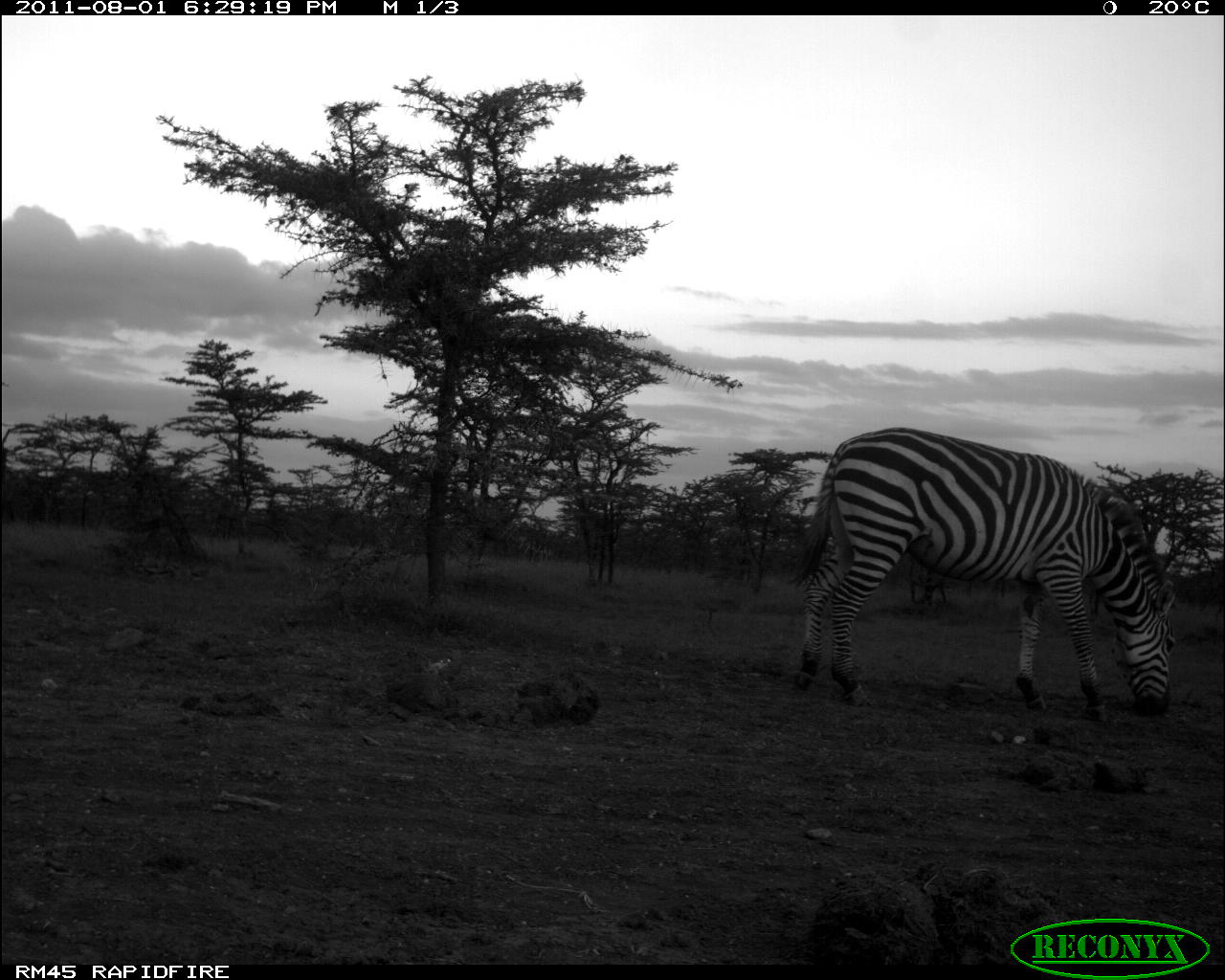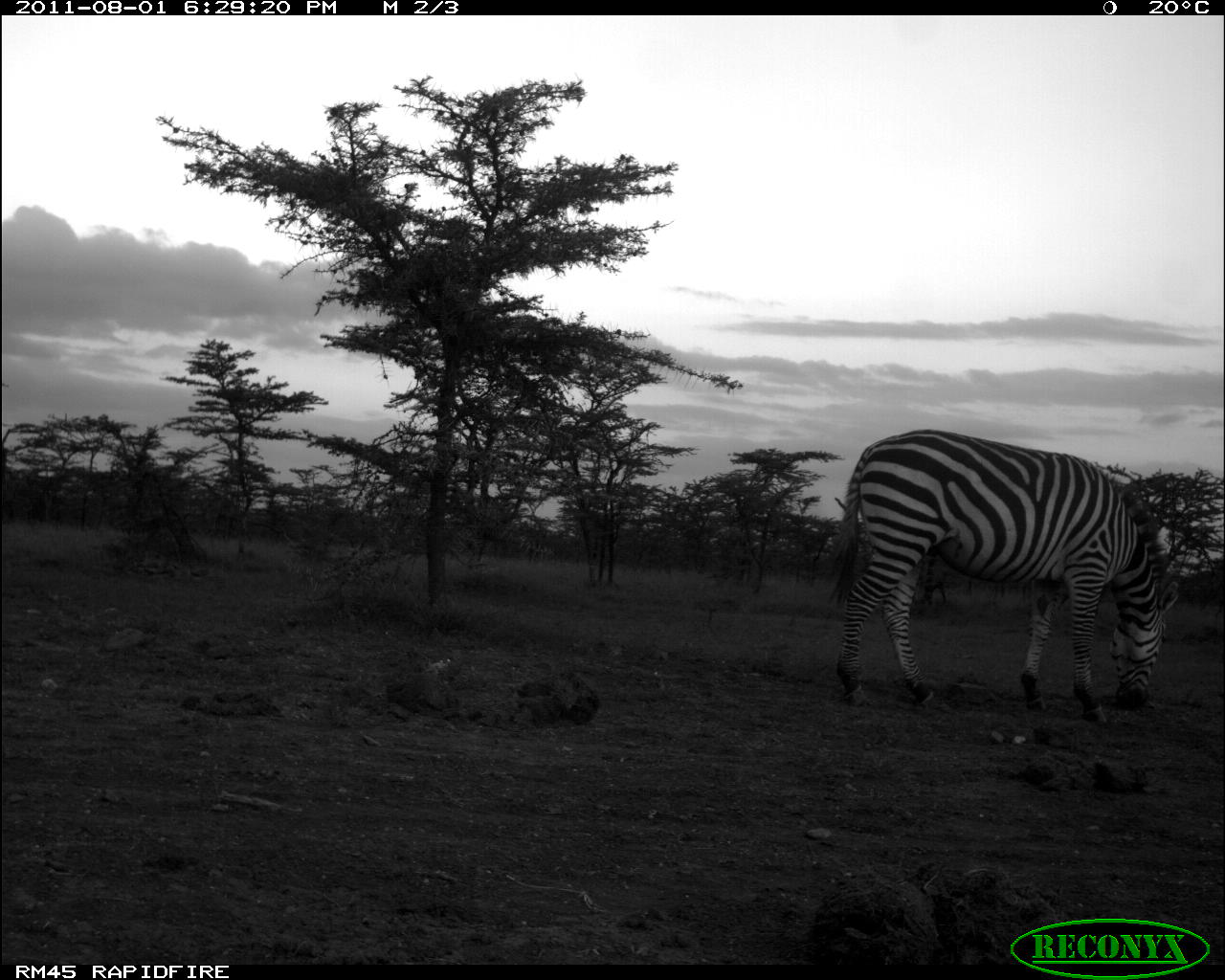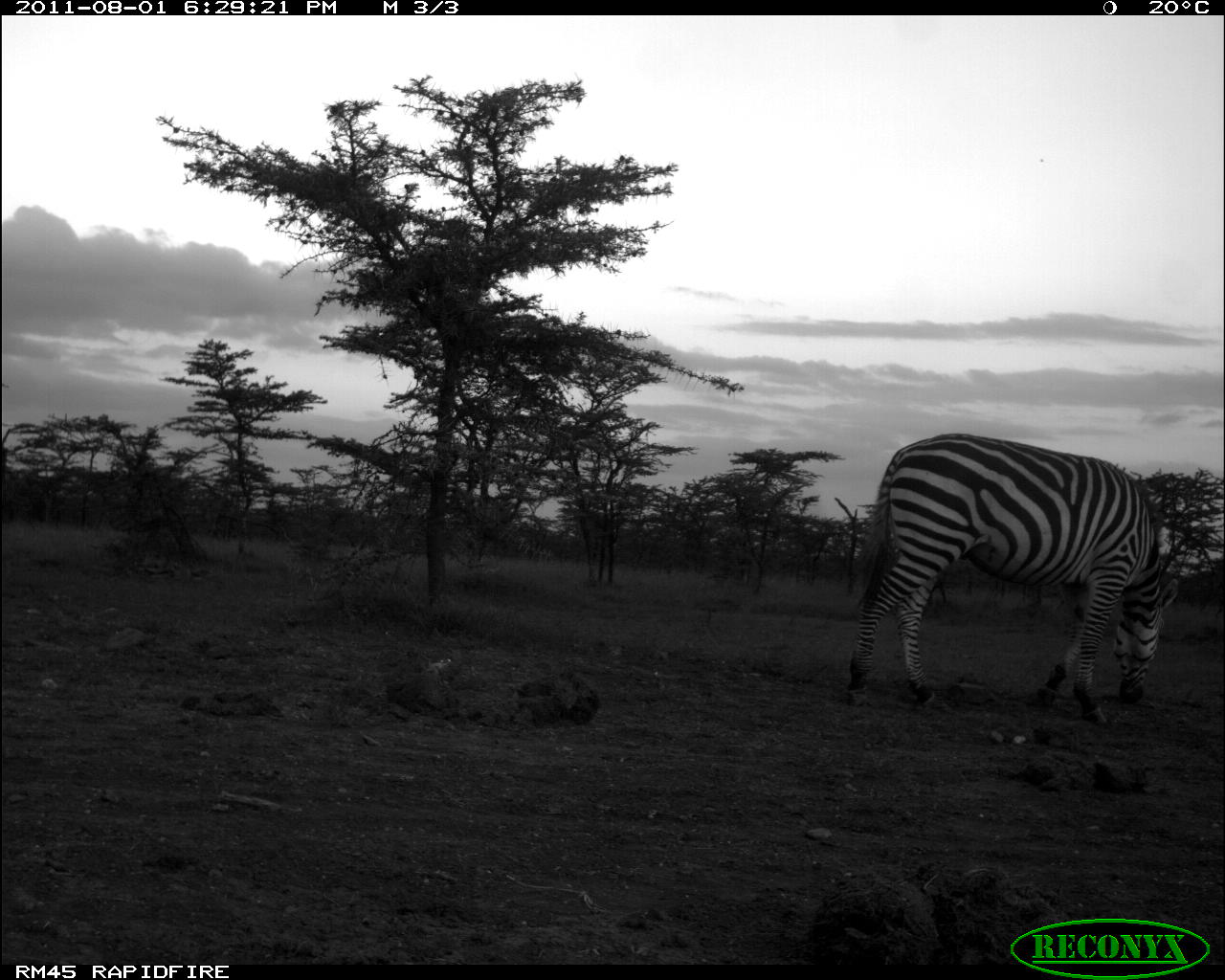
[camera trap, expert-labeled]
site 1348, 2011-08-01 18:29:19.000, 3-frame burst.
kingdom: Animalia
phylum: Chordata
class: Mammalia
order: Perissodactyla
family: Equidae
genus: Equus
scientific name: Equus quagga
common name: plains zebra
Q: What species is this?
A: Equus quagga (plains zebra).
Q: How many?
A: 1.